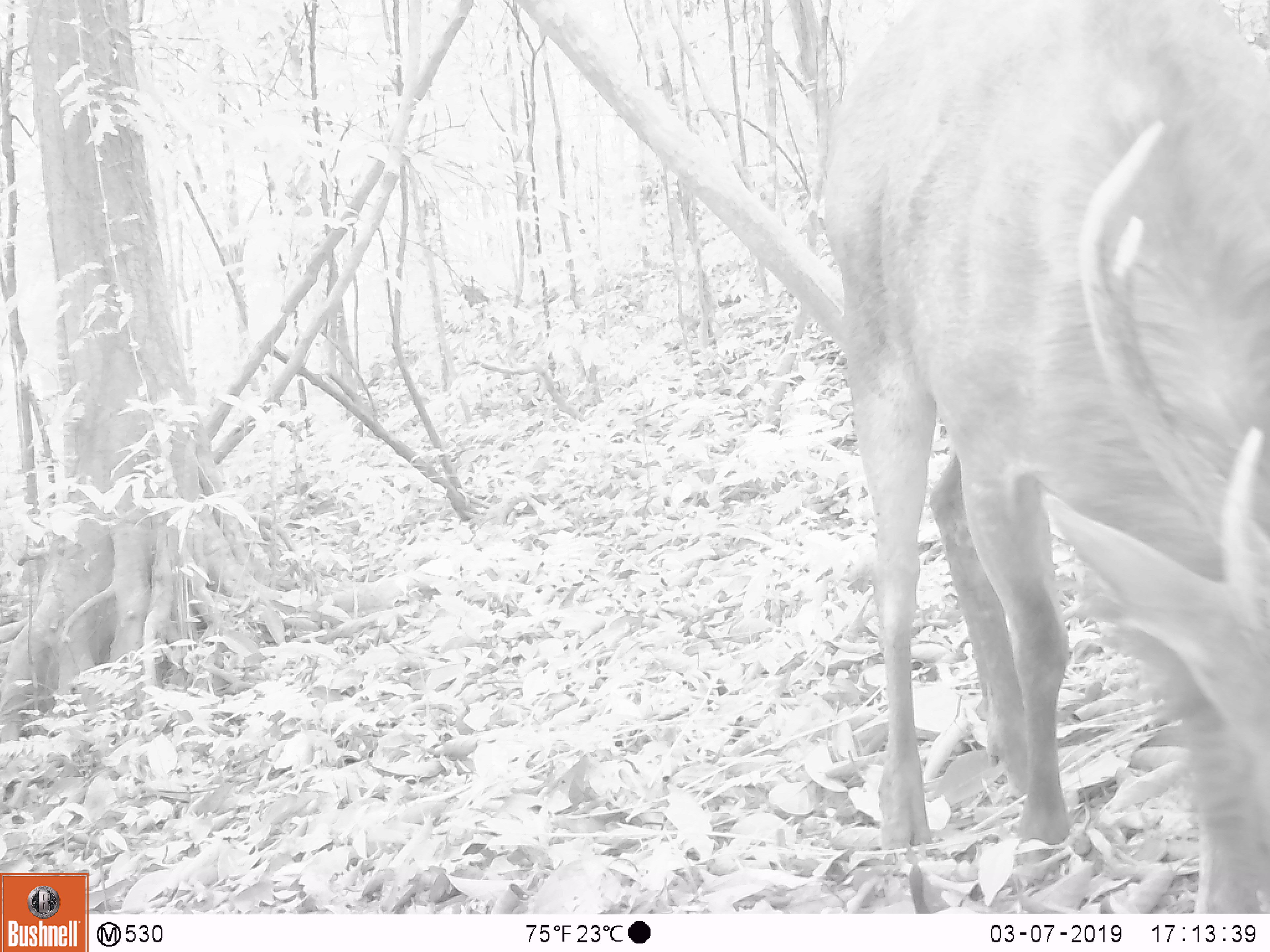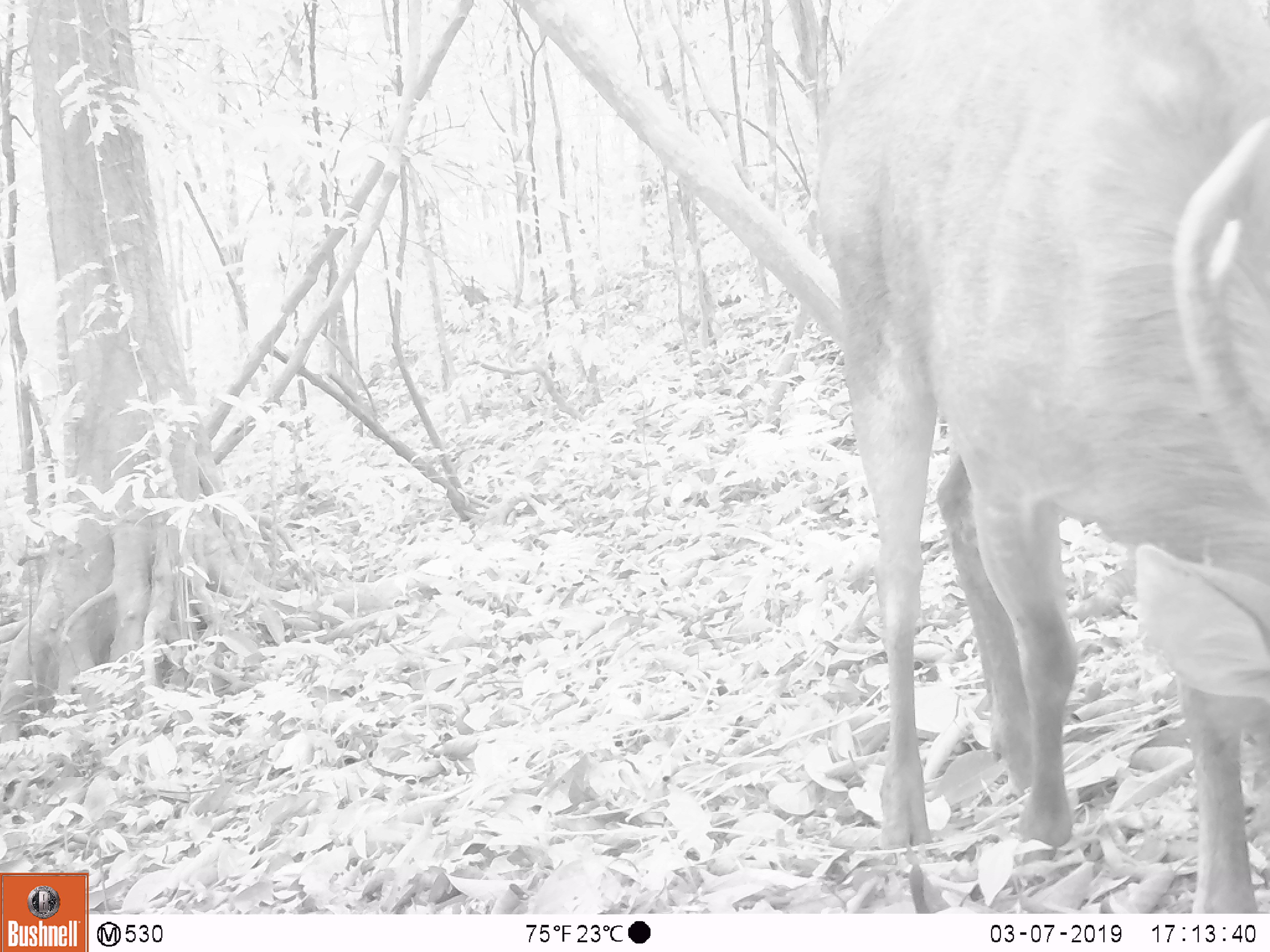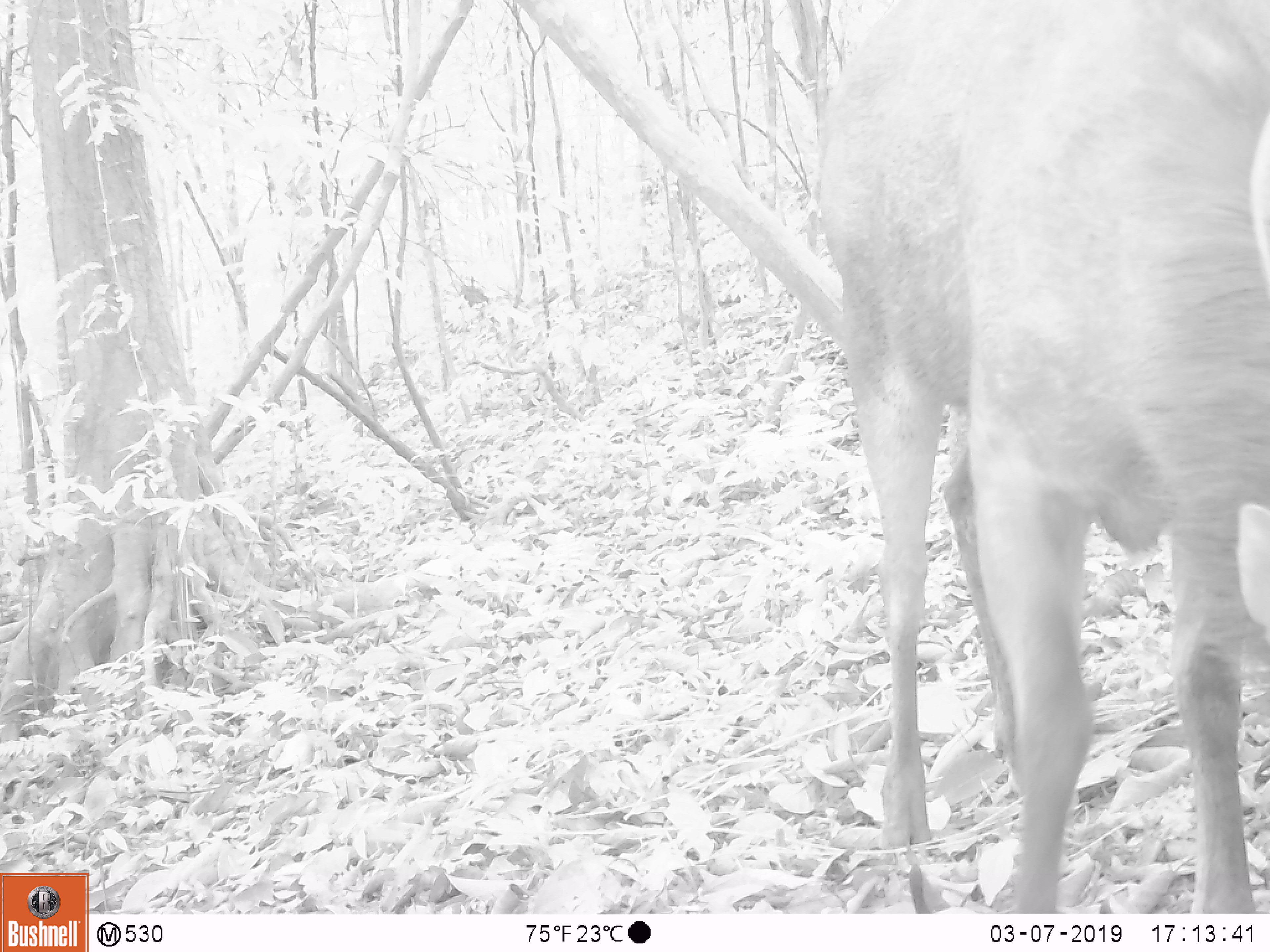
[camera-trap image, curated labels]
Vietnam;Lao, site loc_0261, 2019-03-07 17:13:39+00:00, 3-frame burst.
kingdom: Animalia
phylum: Chordata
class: Mammalia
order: Artiodactyla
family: Cervidae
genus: Rusa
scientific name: Rusa unicolor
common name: sambar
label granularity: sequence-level